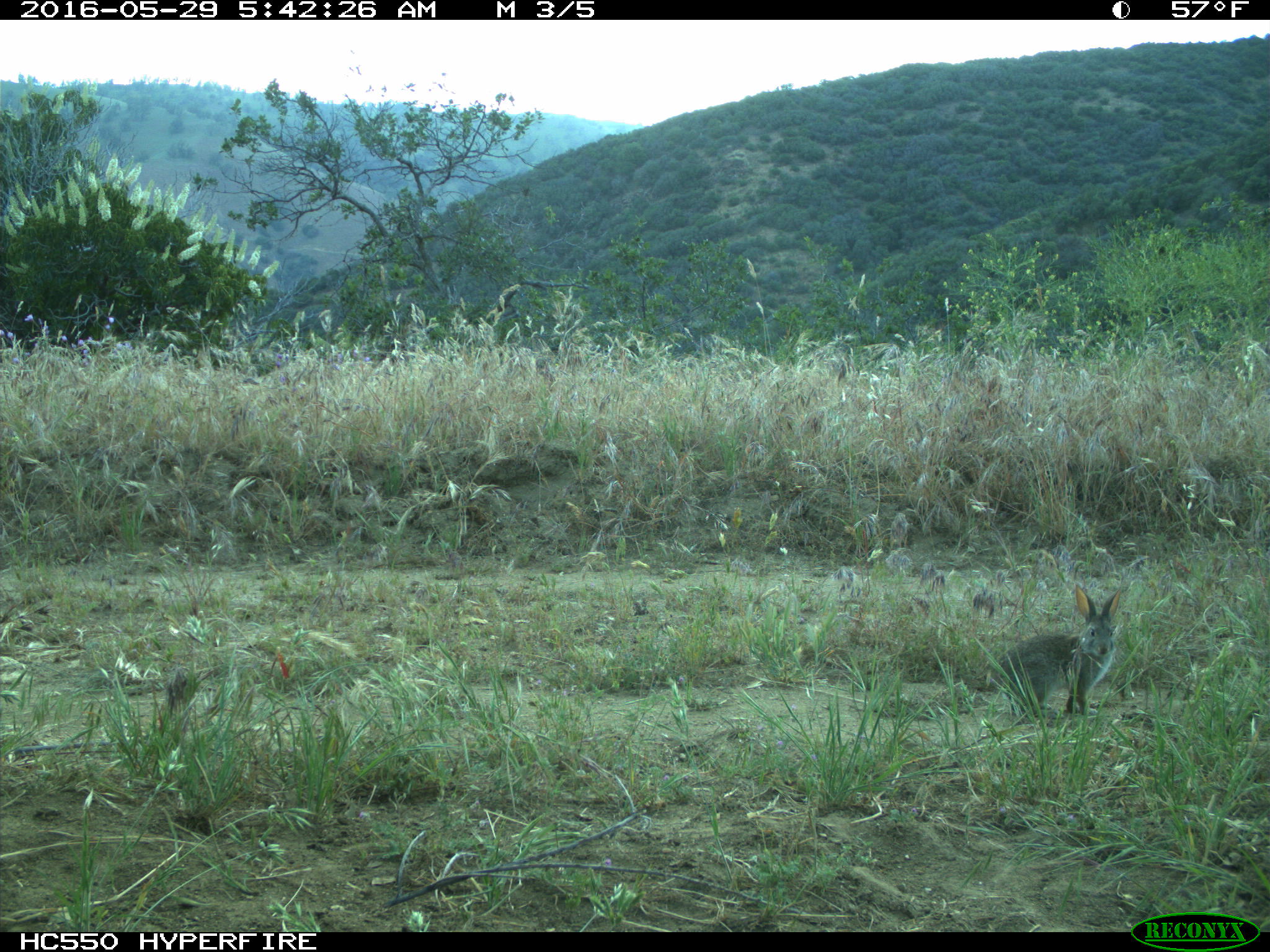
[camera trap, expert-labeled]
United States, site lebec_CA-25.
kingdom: Animalia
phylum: Chordata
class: Mammalia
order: Lagomorpha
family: Leporidae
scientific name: Leporidae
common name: rabbits and hares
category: unidentified rabbit